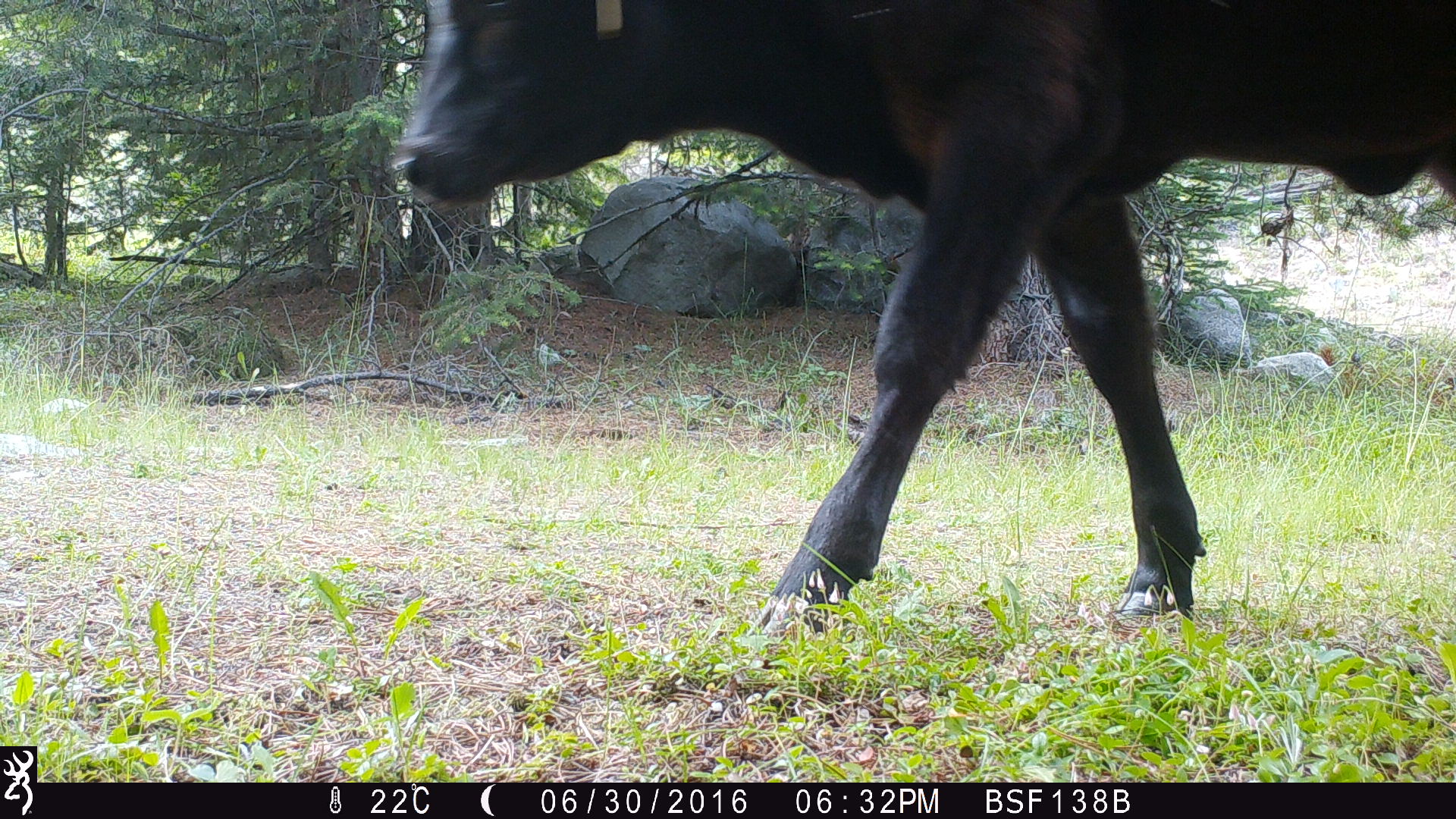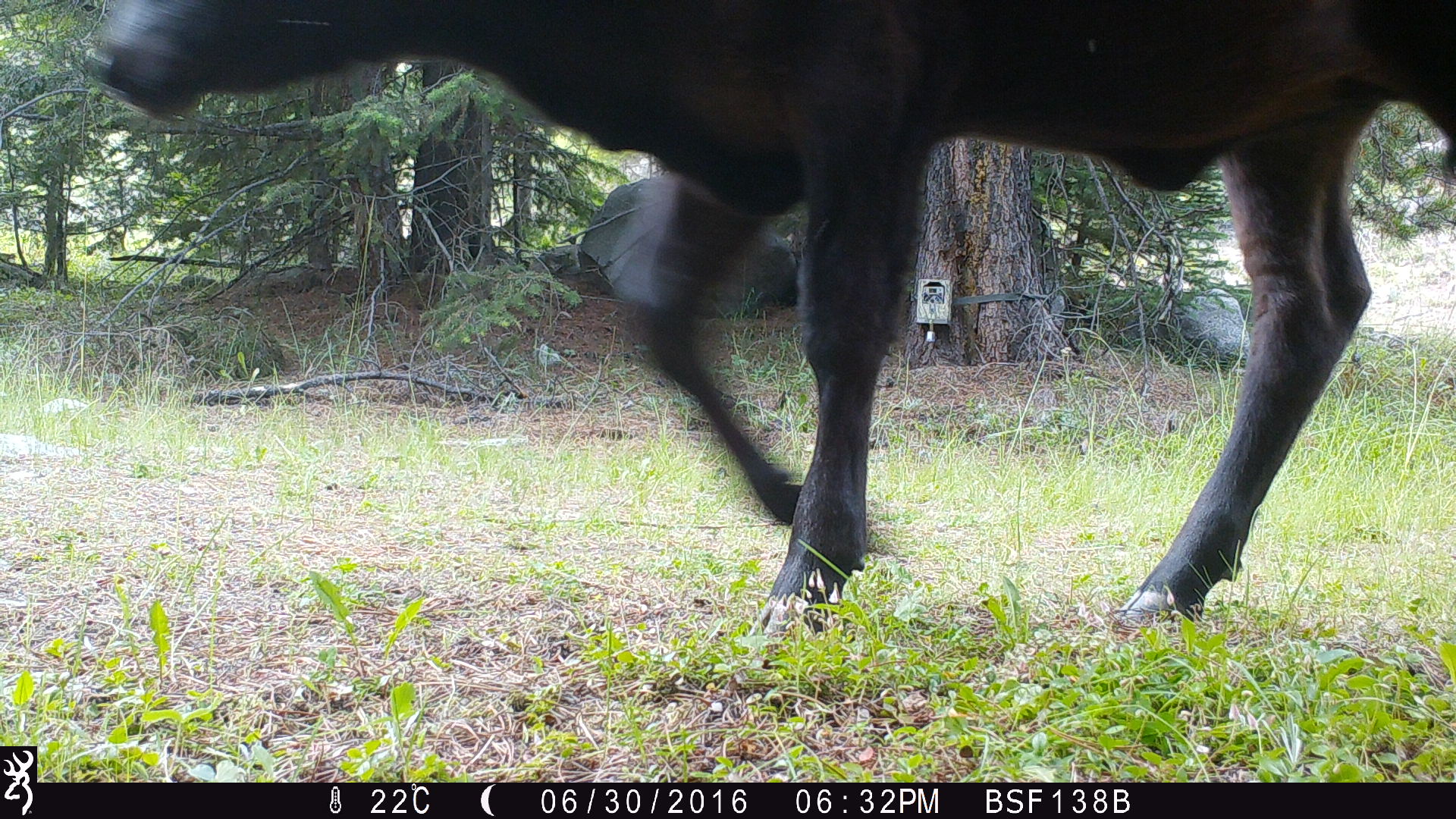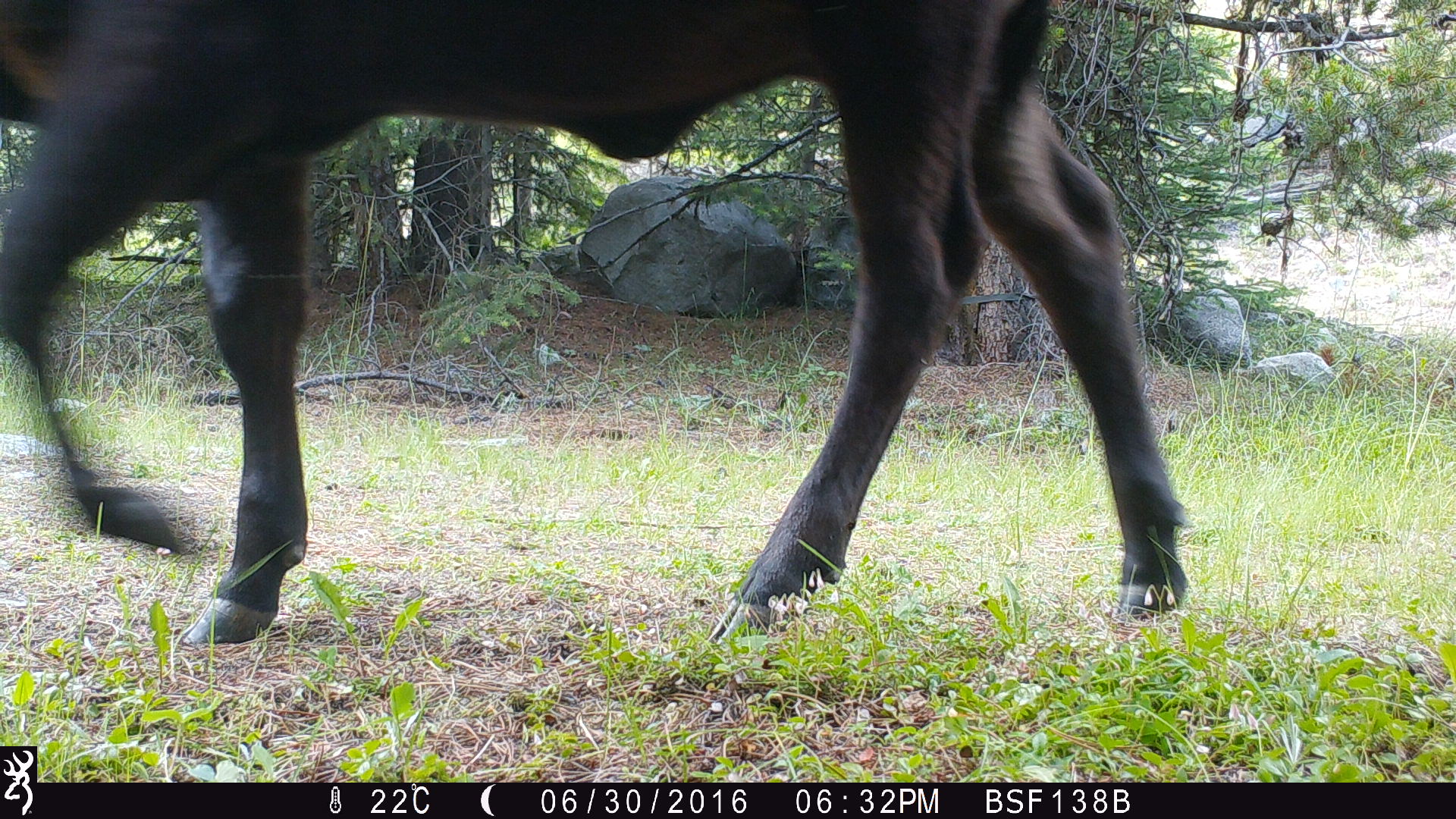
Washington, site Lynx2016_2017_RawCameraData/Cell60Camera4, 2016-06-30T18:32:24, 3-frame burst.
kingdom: Animalia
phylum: Chordata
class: Mammalia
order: Artiodactyla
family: Bovidae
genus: Bos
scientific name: Bos taurus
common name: domestic cattle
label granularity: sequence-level